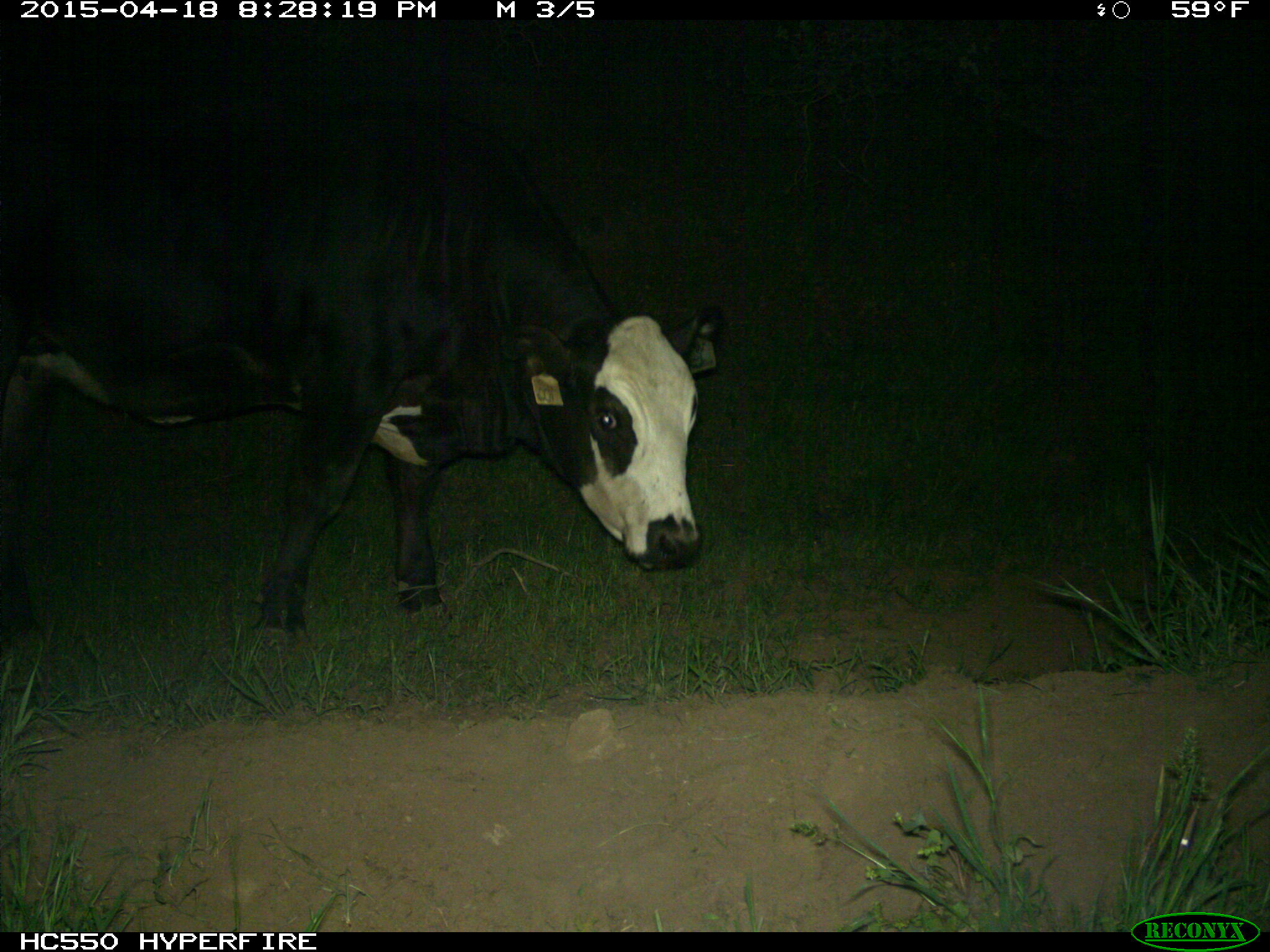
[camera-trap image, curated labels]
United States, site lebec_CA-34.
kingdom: Animalia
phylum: Chordata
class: Mammalia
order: Artiodactyla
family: Bovidae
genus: Bos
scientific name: Bos taurus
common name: domestic cow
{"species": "Bos taurus (domestic cow)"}